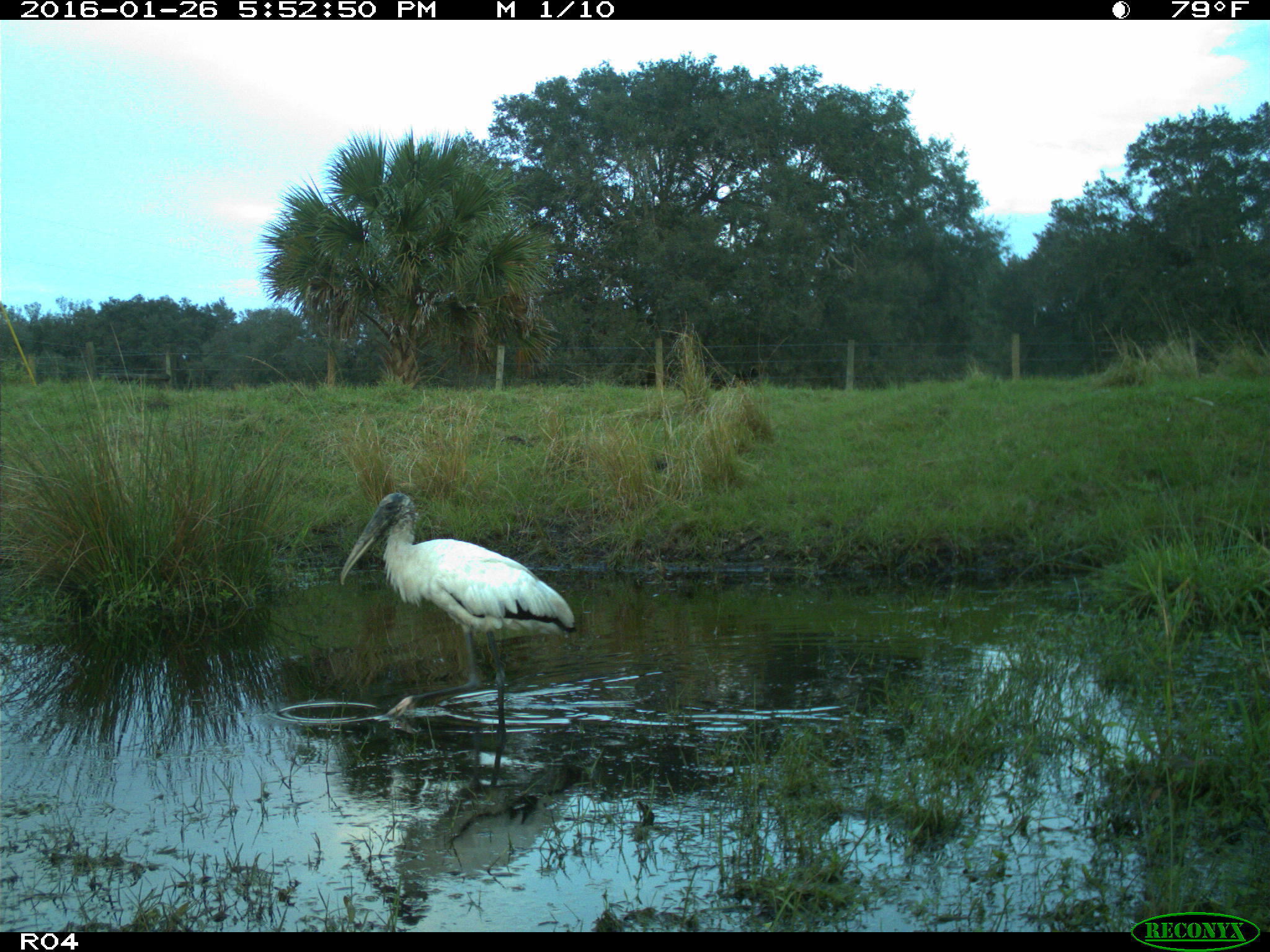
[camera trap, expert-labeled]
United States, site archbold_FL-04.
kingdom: Animalia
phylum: Chordata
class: Aves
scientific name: Aves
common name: birds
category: unidentified bird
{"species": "unidentified bird (birds) (Aves)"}